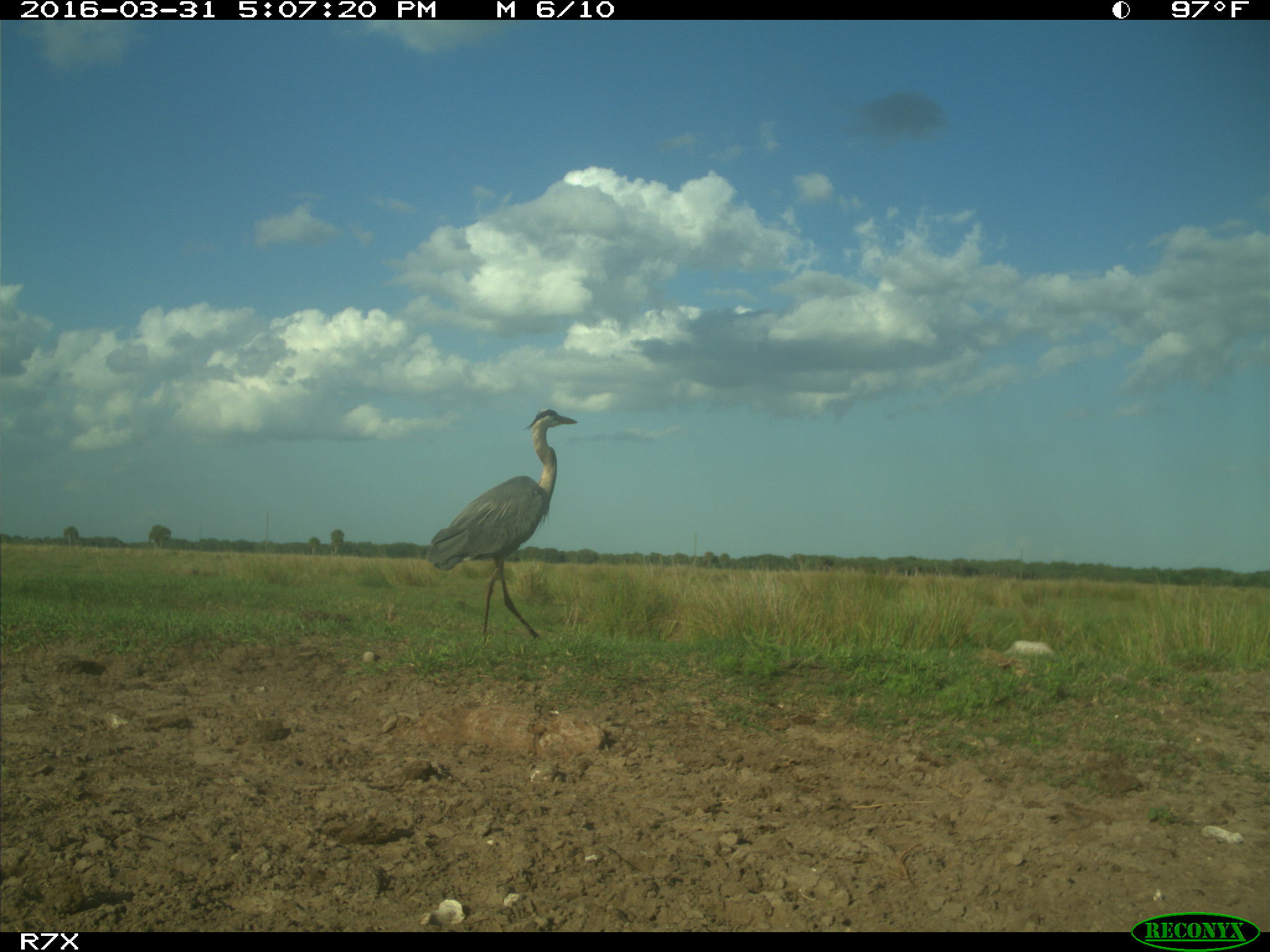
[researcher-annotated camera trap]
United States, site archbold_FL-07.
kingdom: Animalia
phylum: Chordata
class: Aves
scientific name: Aves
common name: birds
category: unidentified bird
Unidentified bird (birds) (Aves).